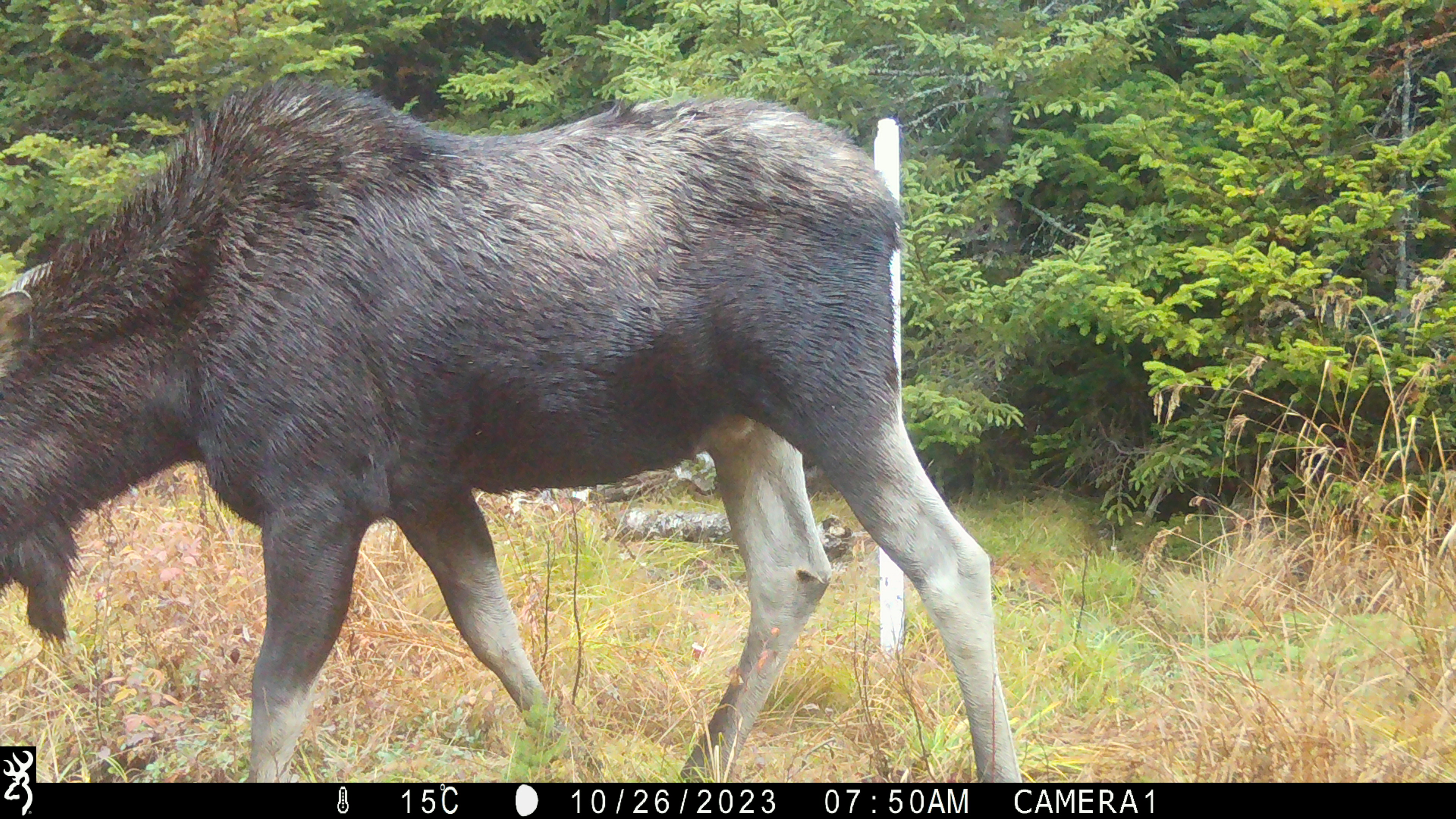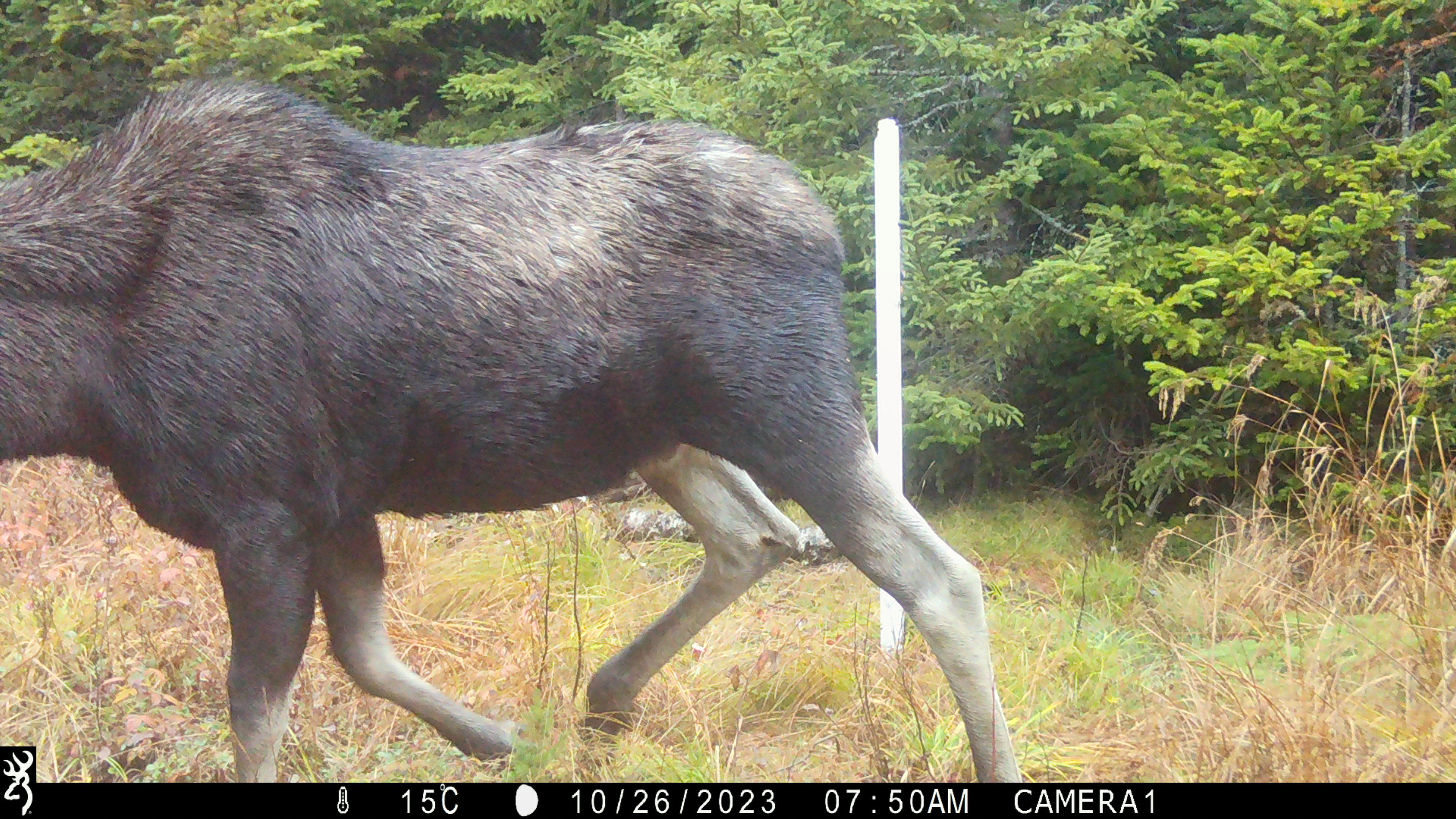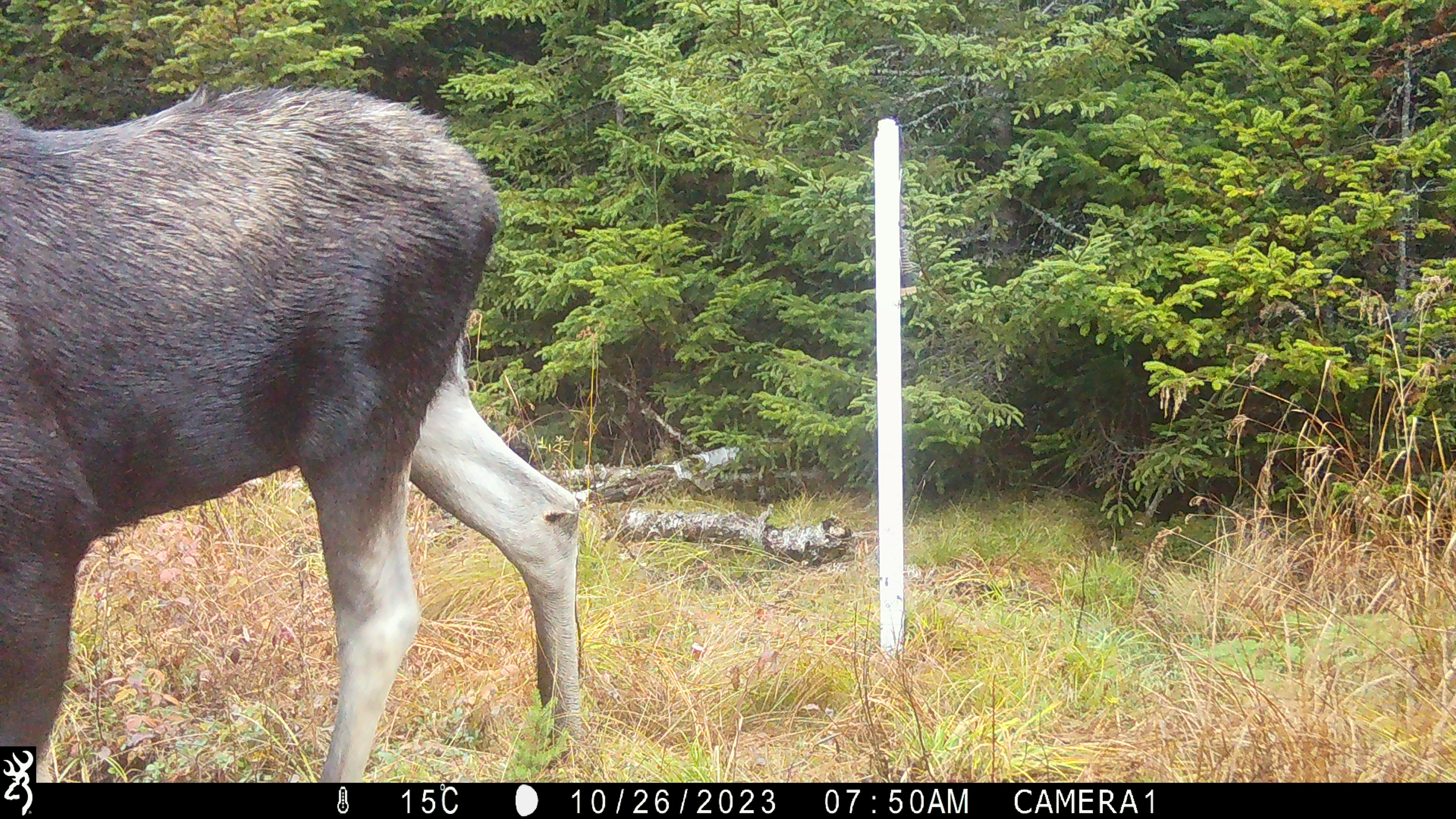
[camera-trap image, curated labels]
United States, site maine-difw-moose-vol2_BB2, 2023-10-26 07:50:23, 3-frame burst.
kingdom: Animalia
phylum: Chordata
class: Mammalia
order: Artiodactyla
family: Cervidae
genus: Alces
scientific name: Alces alces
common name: moose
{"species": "moose (Alces alces)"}